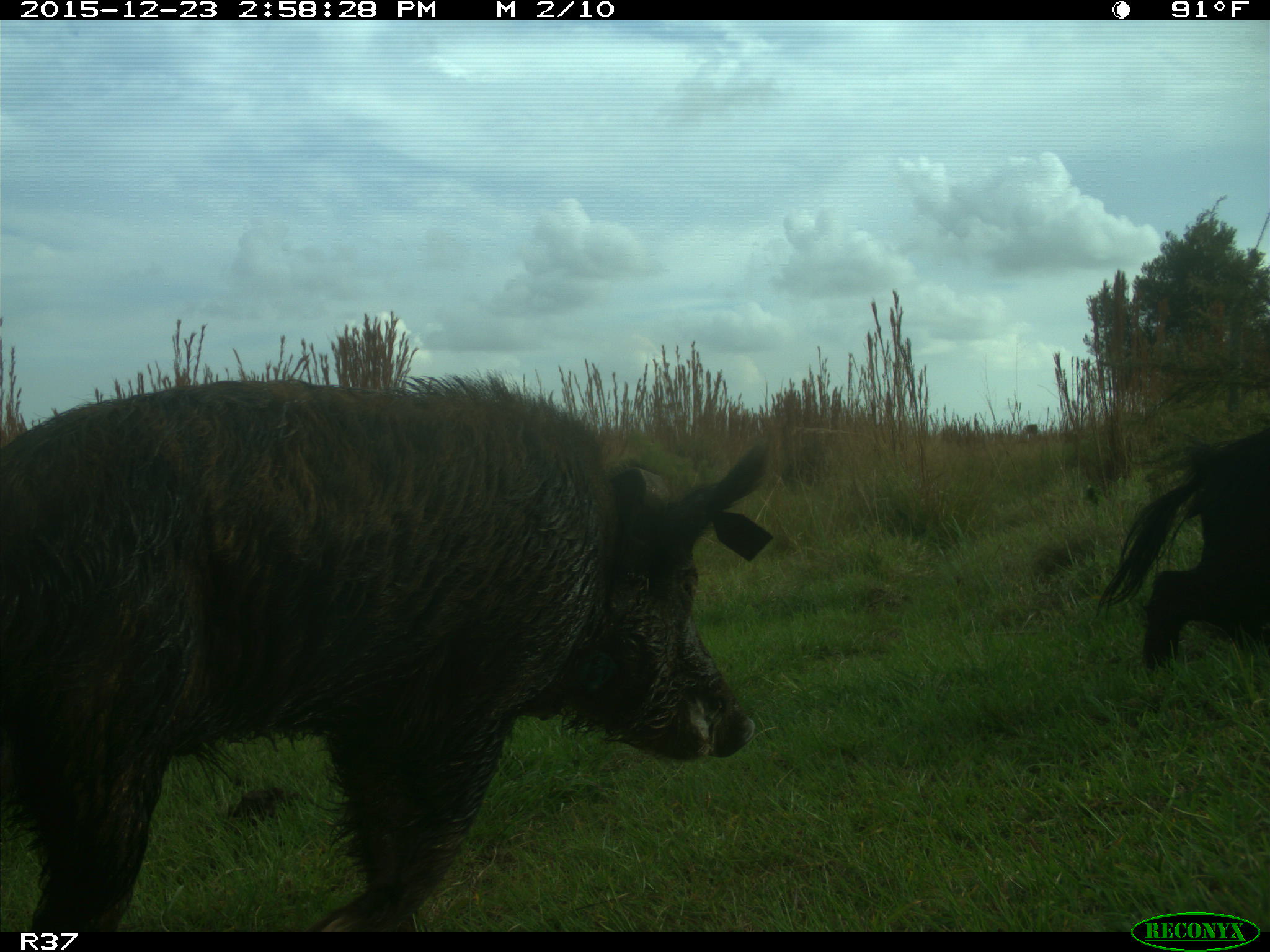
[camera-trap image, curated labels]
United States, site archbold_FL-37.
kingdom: Animalia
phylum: Chordata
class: Mammalia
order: Artiodactyla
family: Suidae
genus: Sus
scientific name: Sus scrofa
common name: wild boar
Sus scrofa (wild boar).